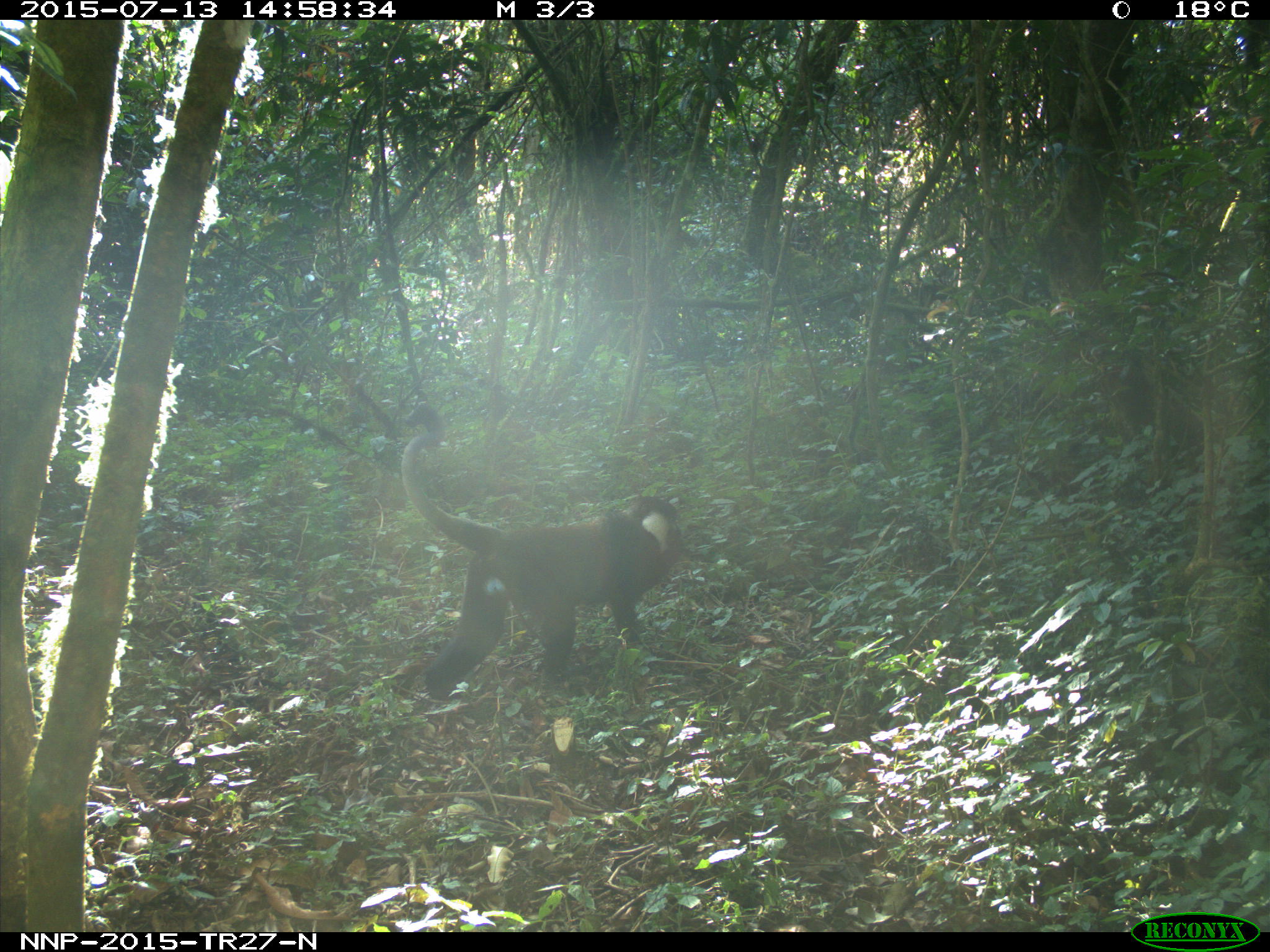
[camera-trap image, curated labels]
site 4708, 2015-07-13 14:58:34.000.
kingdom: Animalia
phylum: Chordata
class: Mammalia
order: Primates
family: Cercopithecidae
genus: Allochrocebus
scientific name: Allochrocebus lhoesti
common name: l'hoest's monkey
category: cercopithecus lhoesti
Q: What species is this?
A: Cercopithecus lhoesti (l'hoest's monkey) (Allochrocebus lhoesti).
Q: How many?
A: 1.